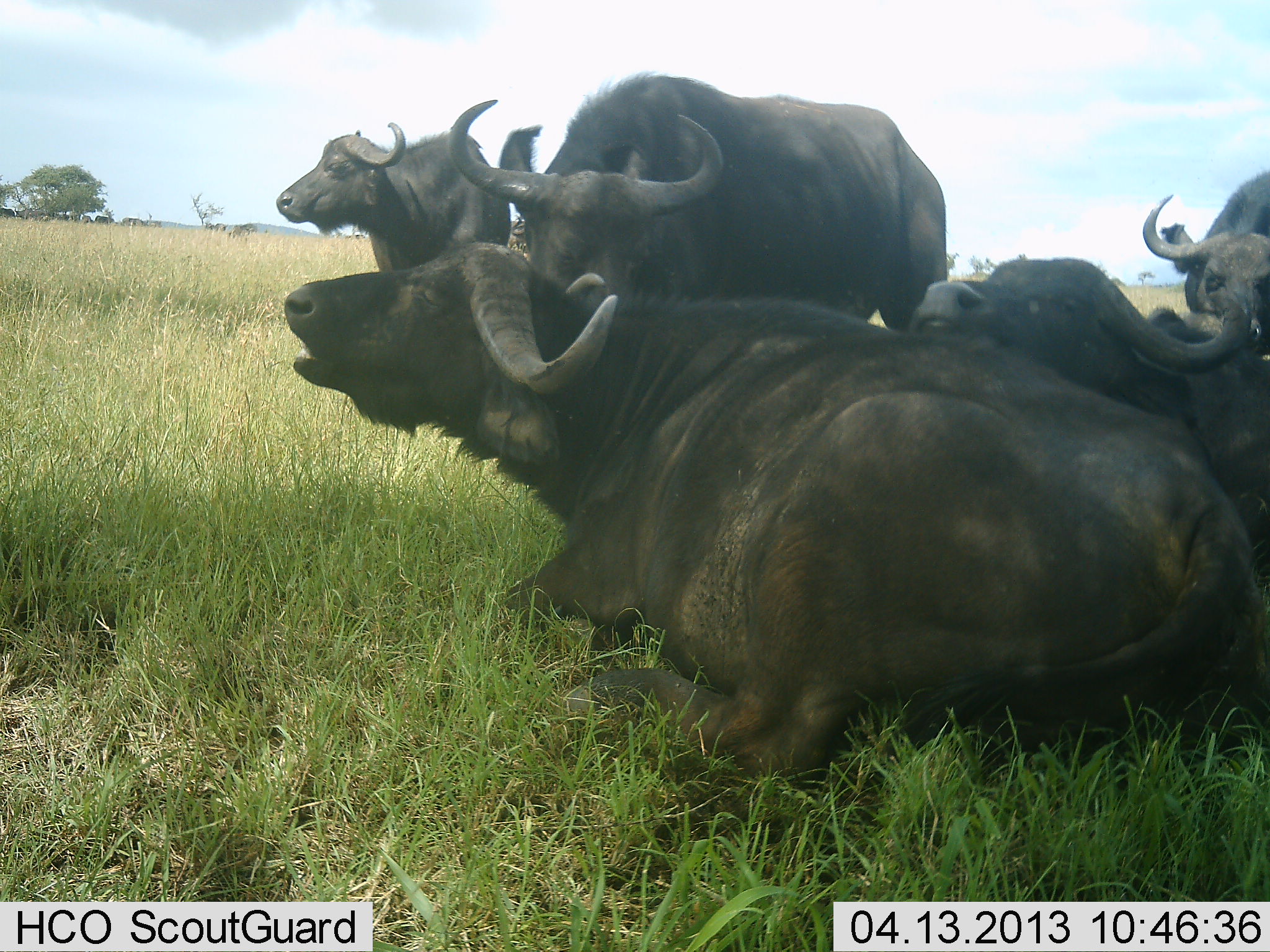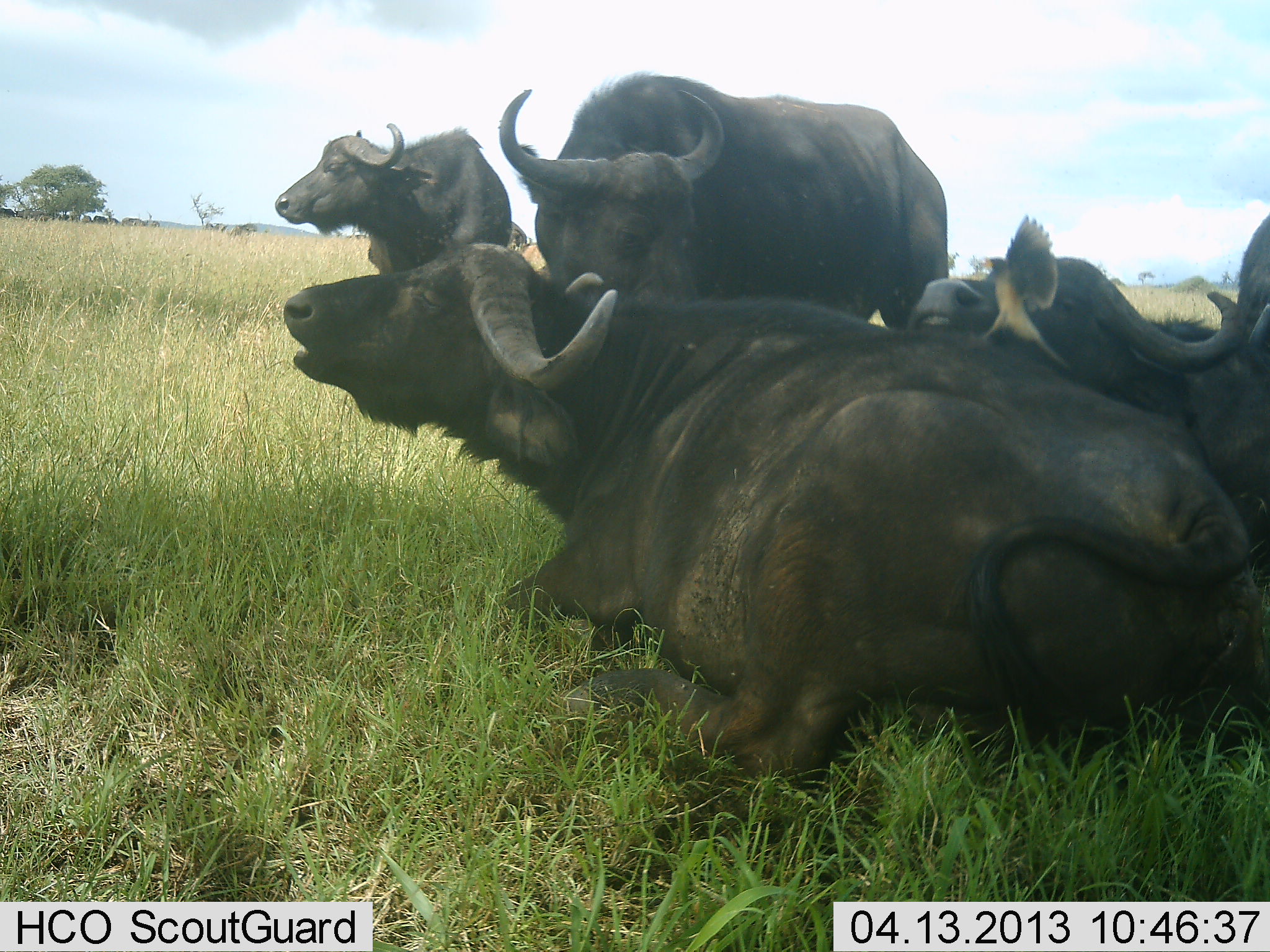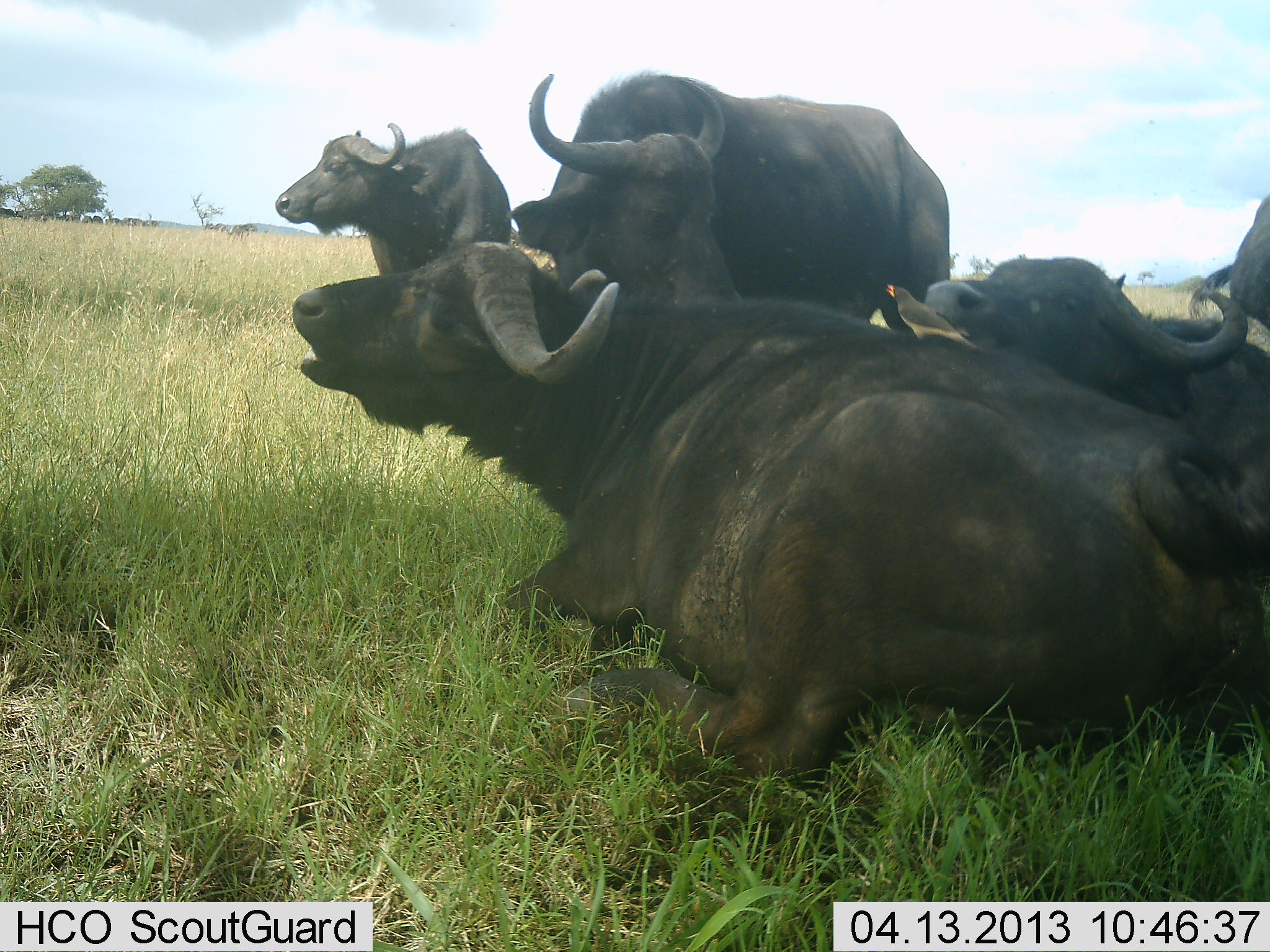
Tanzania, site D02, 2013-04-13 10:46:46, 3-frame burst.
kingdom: Animalia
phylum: Chordata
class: Mammalia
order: Artiodactyla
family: Bovidae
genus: Syncerus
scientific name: Syncerus caffer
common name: cape buffalo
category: buffalo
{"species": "buffalo (cape buffalo) (Syncerus caffer)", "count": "5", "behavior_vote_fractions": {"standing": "75%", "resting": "100%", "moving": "17%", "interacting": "8%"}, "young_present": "0%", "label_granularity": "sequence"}